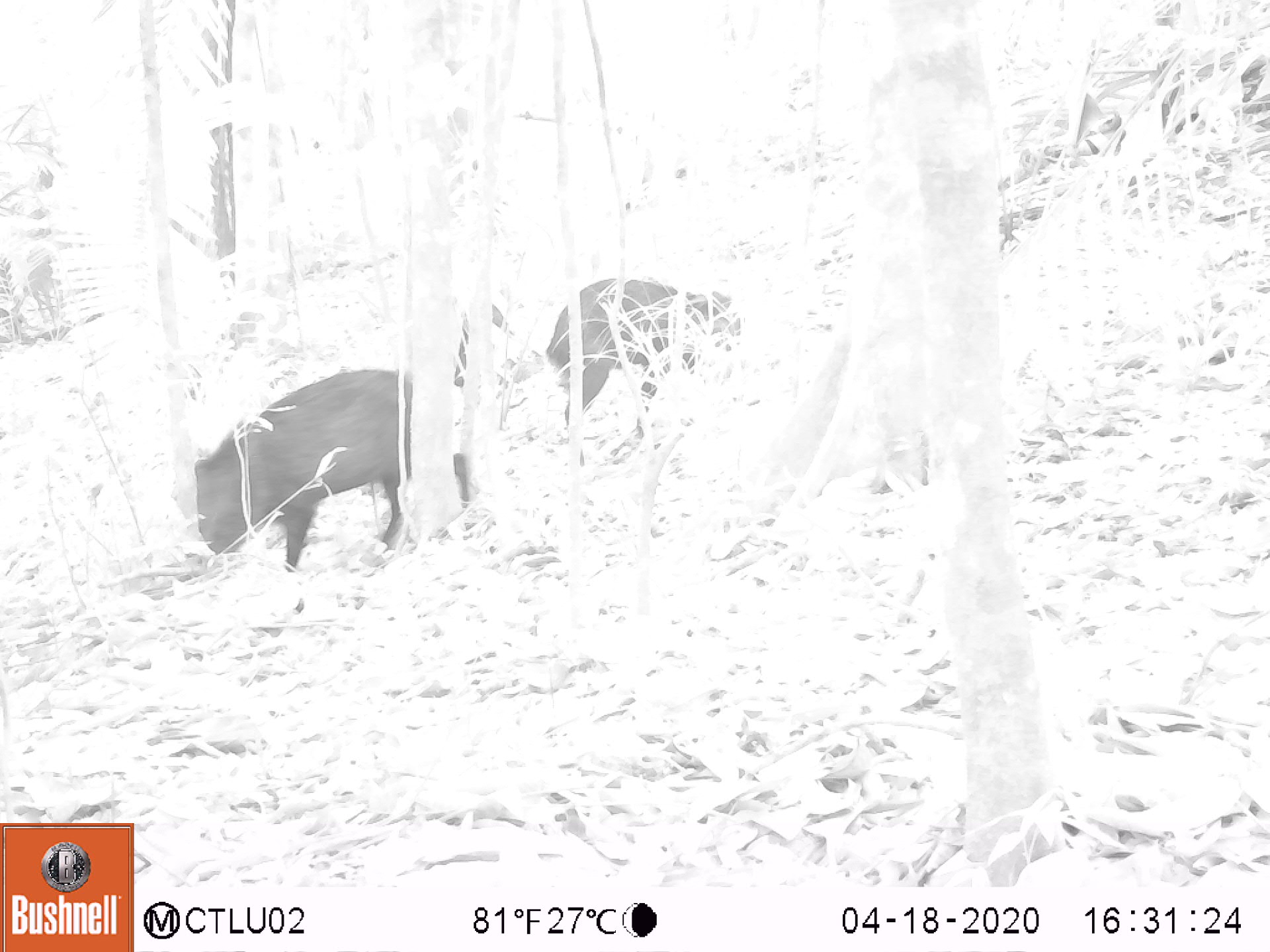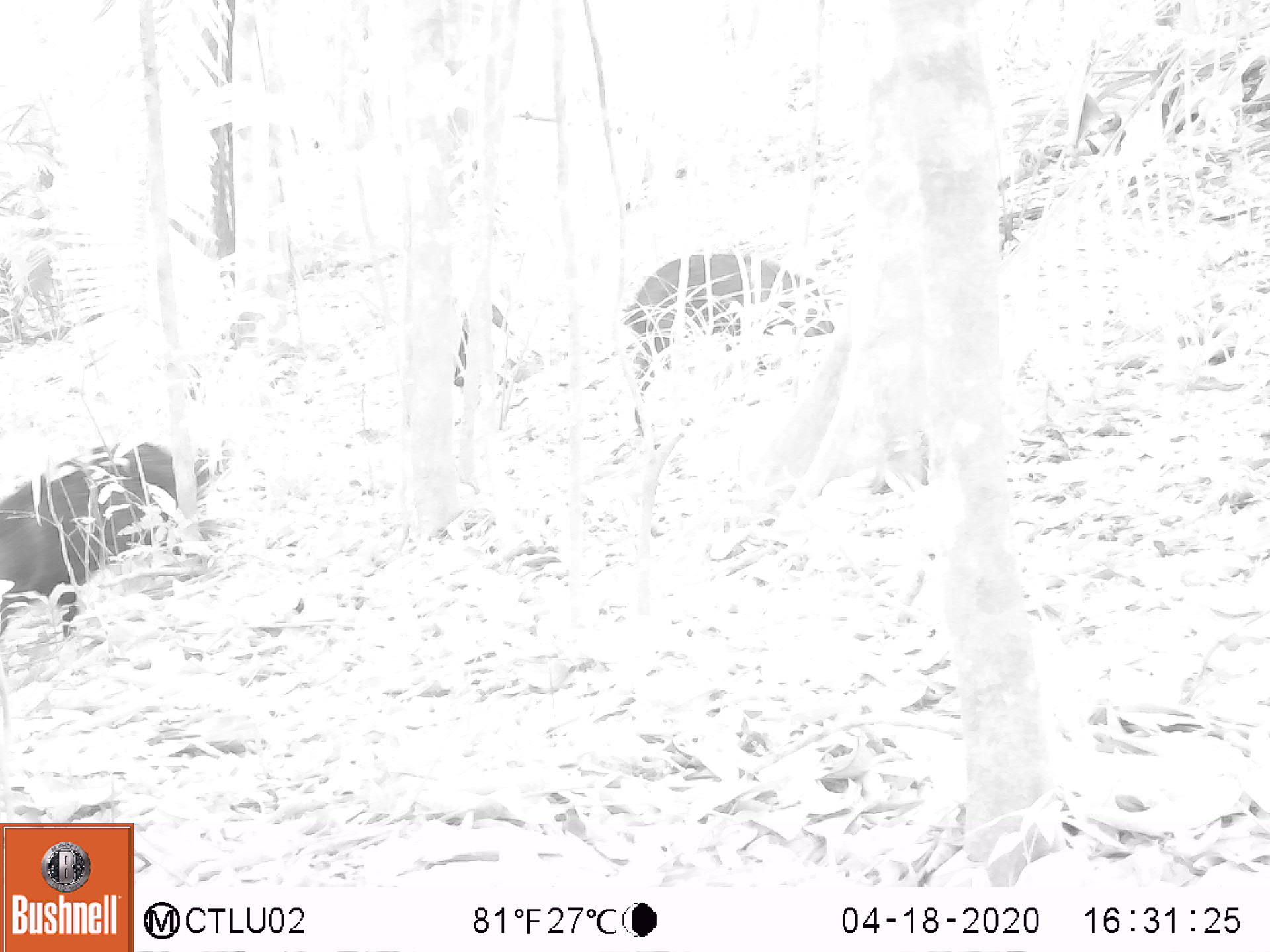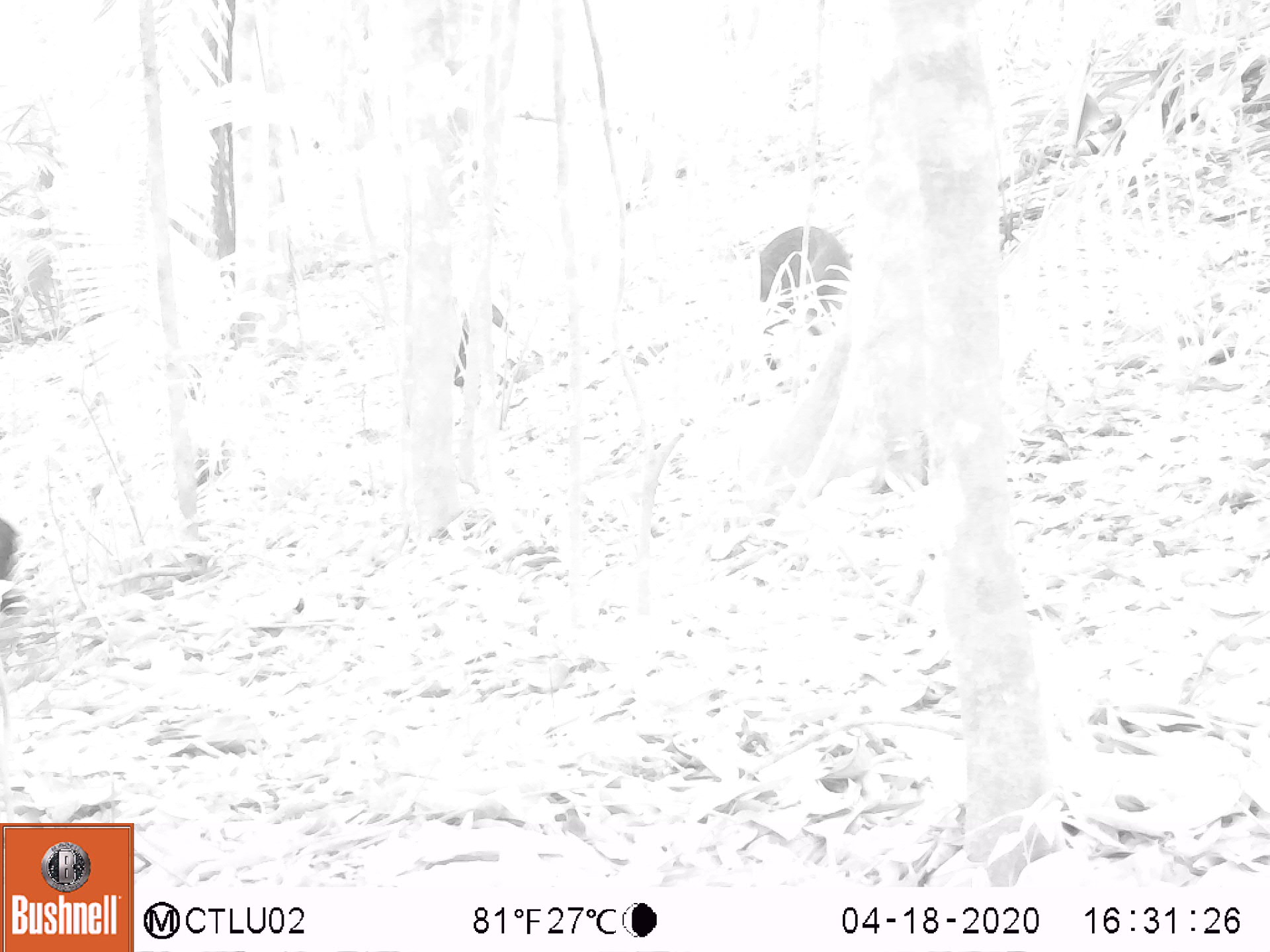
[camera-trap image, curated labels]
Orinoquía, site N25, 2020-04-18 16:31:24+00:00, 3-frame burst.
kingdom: Animalia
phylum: Chordata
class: Mammalia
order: Artiodactyla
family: Tayassuidae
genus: Pecari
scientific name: Pecari tajacu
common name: collared peccary